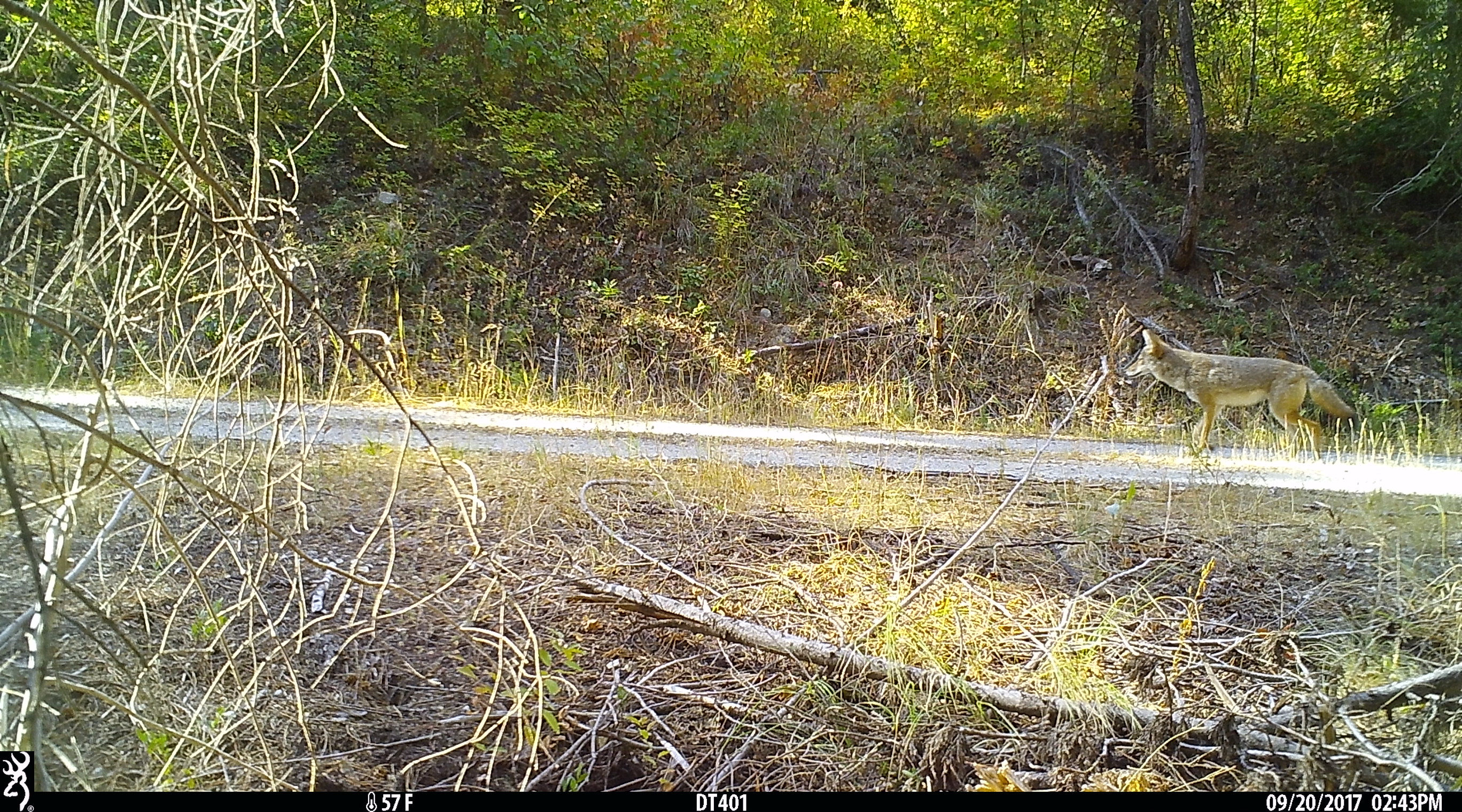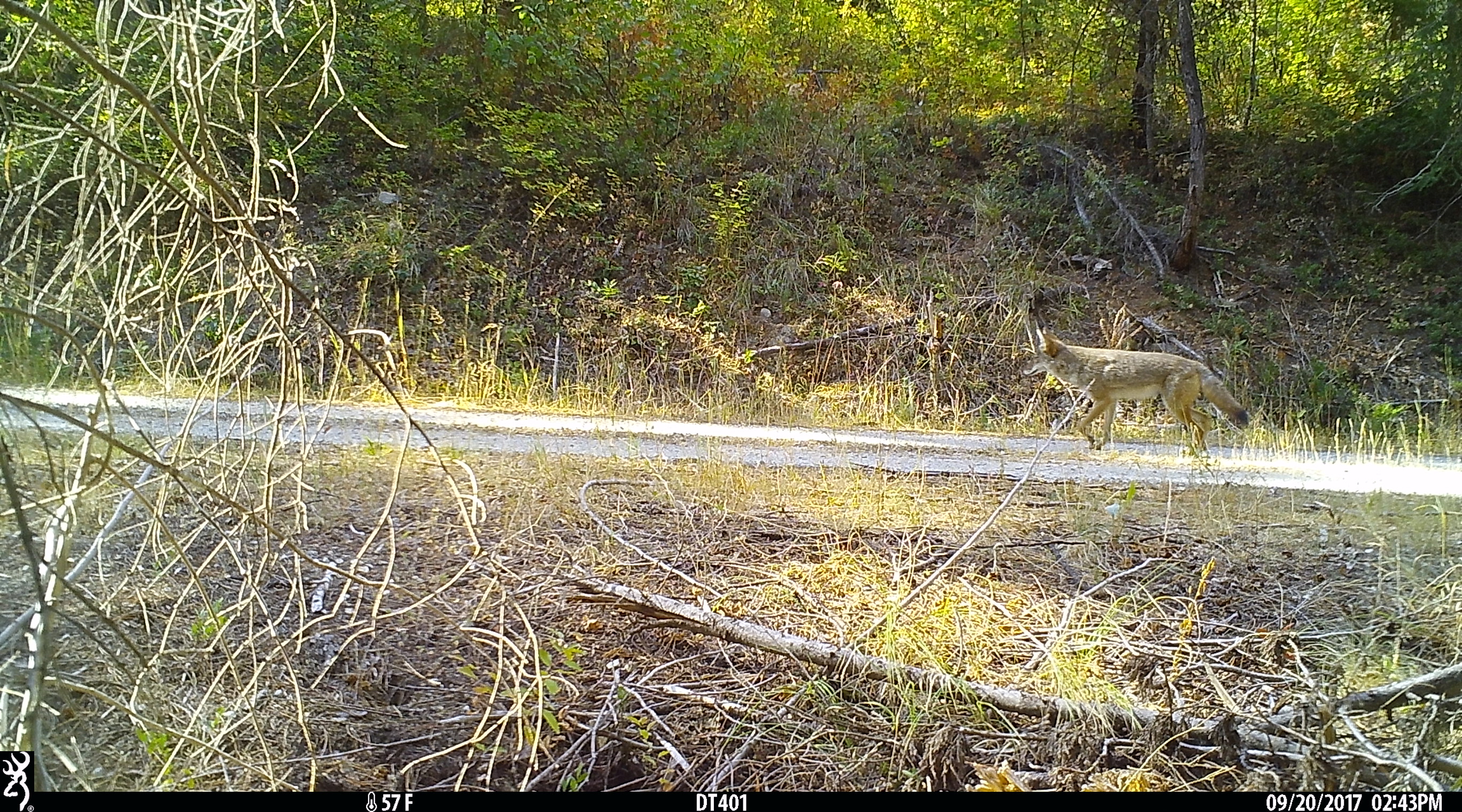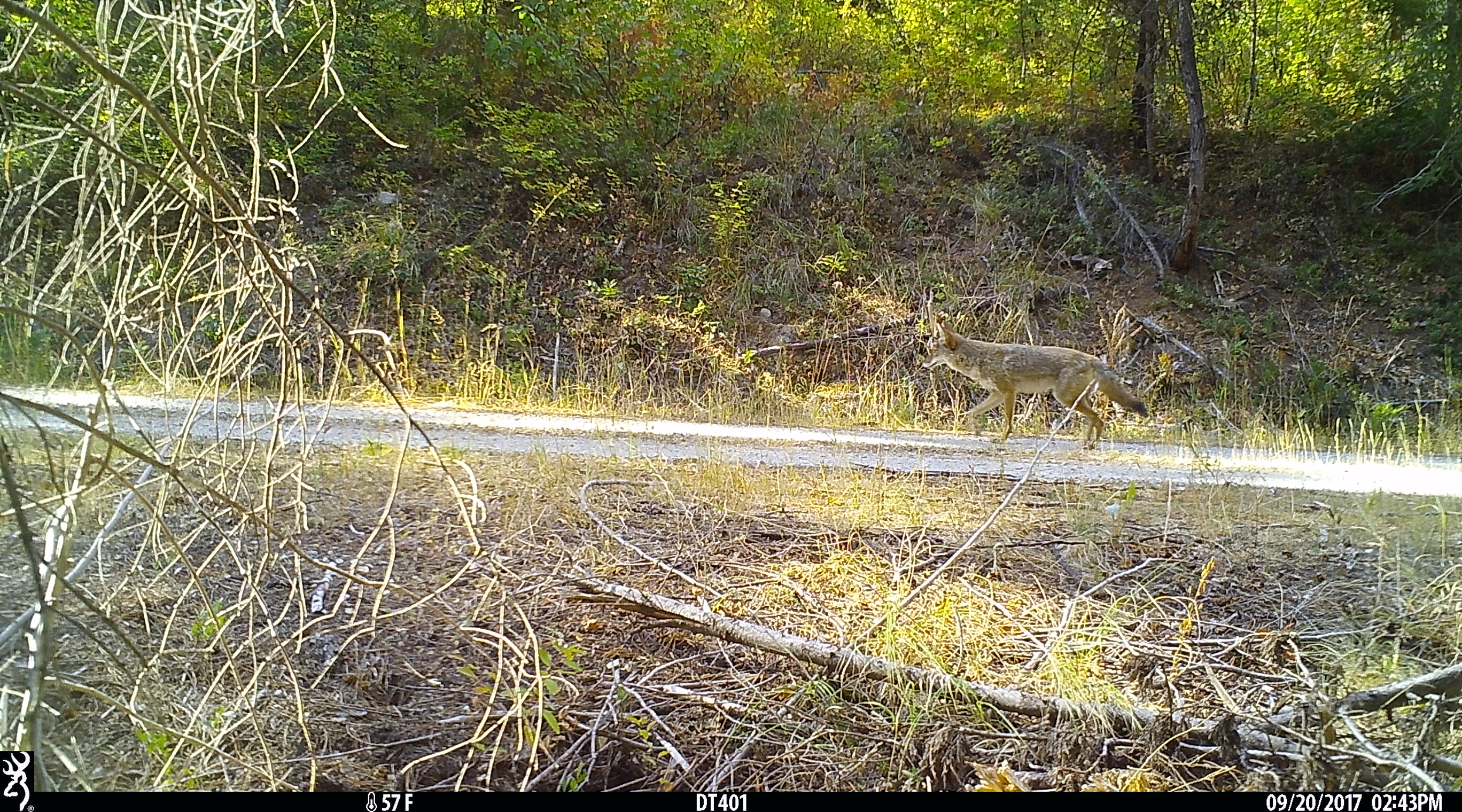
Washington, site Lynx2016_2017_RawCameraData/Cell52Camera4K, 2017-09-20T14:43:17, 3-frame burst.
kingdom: Animalia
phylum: Chordata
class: Mammalia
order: Carnivora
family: Canidae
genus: Canis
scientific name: Canis latrans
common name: coyote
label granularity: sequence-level